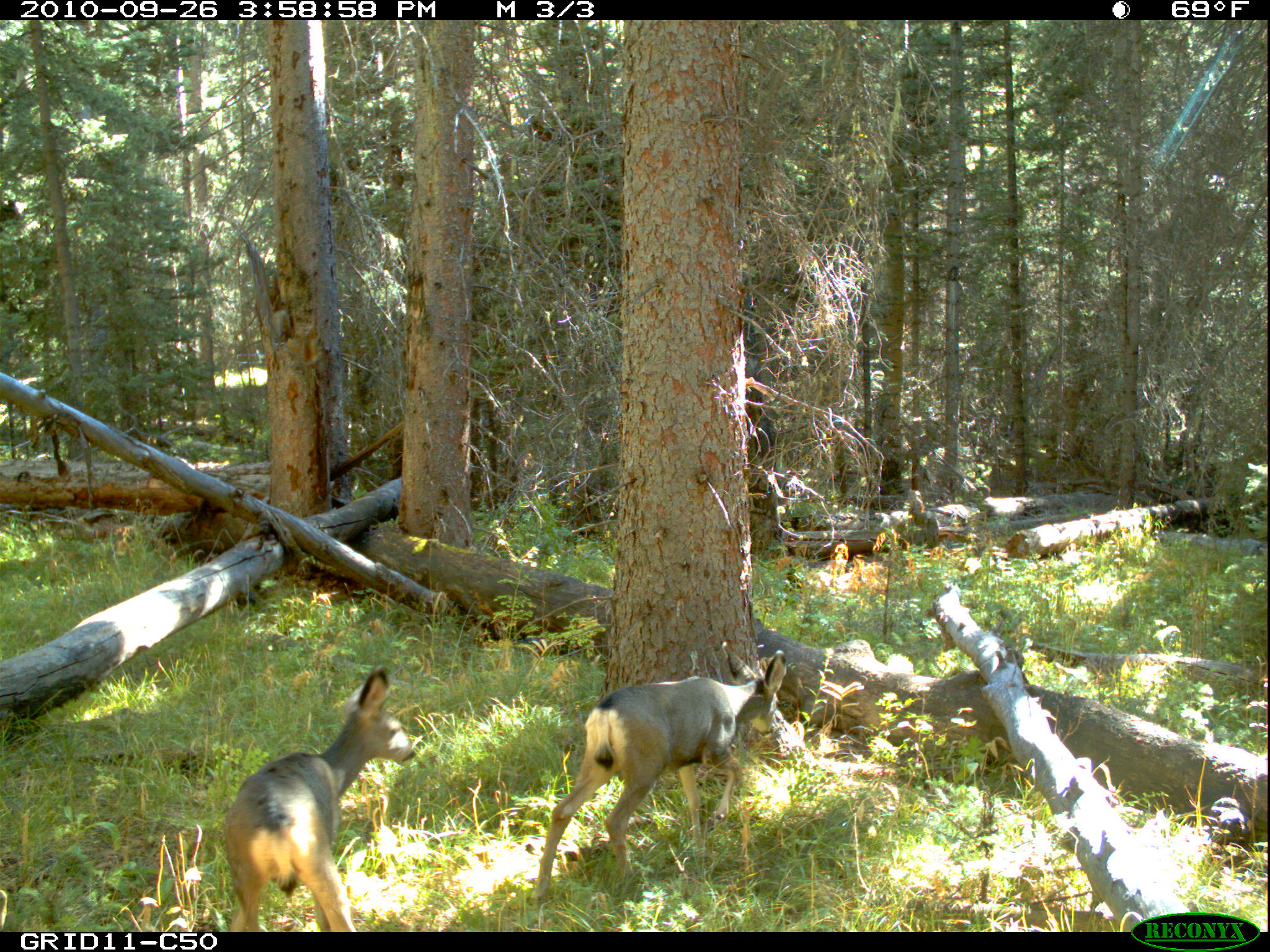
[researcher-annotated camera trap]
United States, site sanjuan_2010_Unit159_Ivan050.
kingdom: Animalia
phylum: Chordata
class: Mammalia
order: Artiodactyla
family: Cervidae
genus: Odocoileus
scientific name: Odocoileus hemionus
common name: mule deer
Odocoileus hemionus (mule deer).